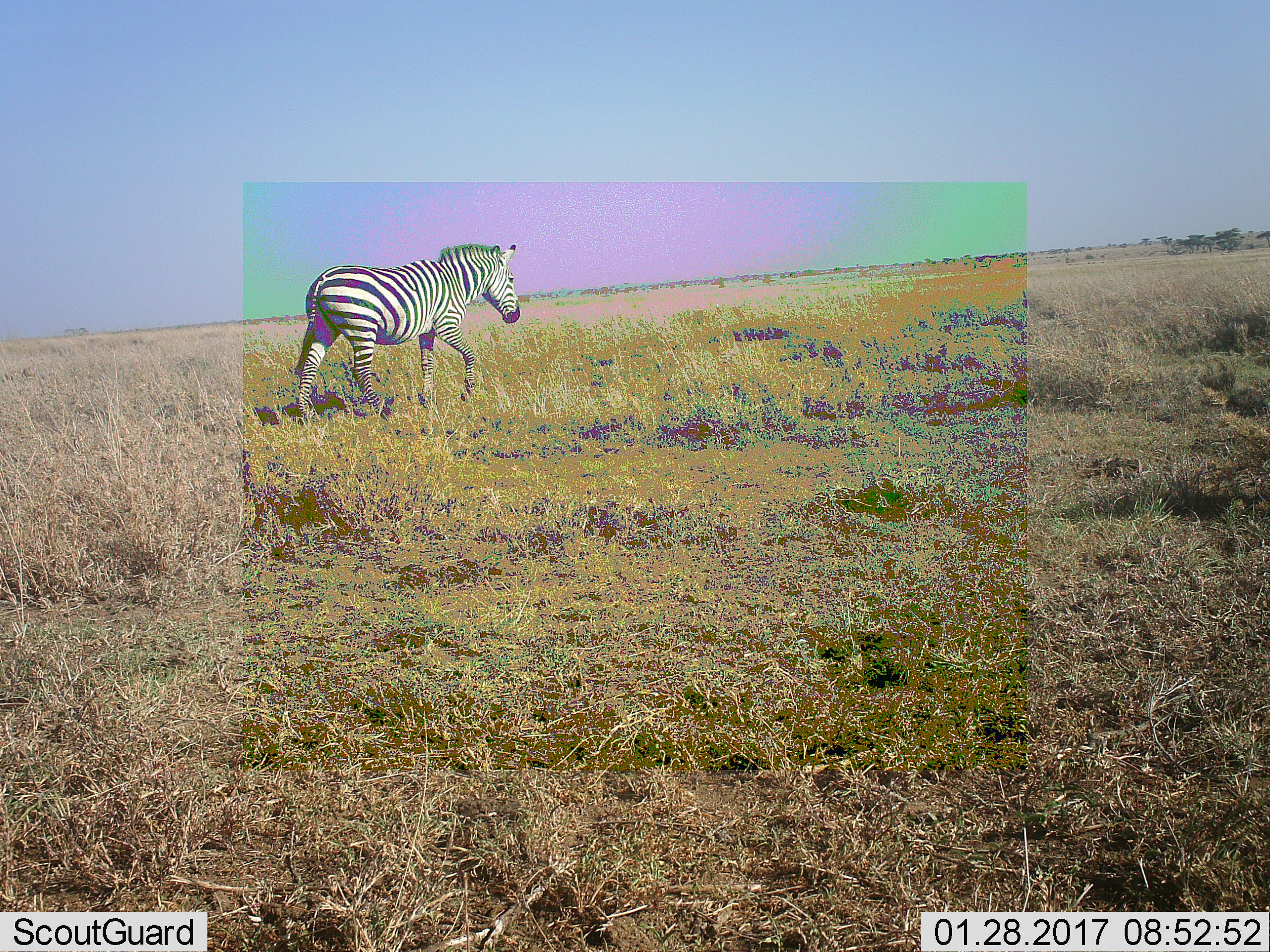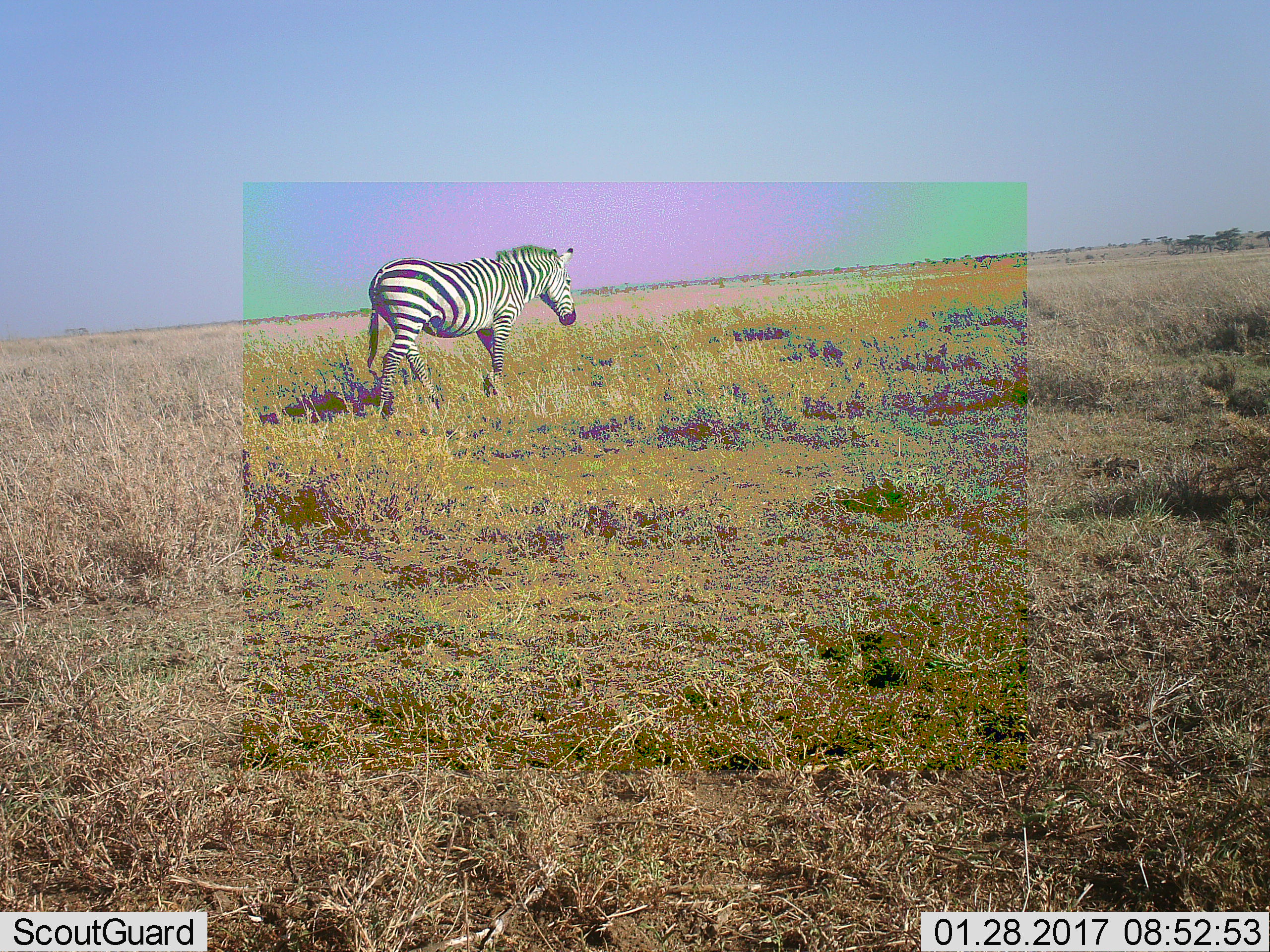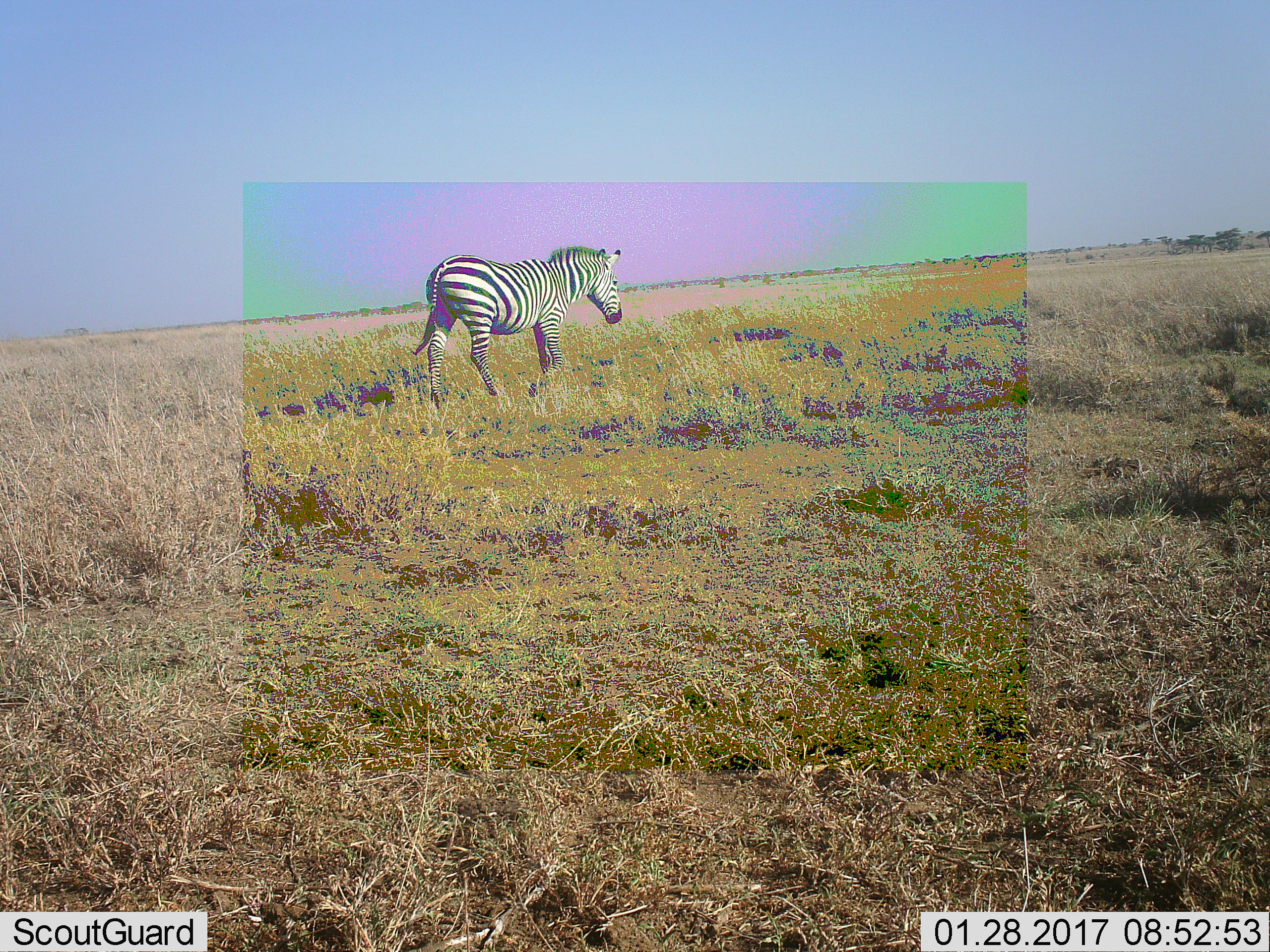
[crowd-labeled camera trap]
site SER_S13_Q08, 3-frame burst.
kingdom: Animalia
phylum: Chordata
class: Mammalia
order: Perissodactyla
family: Equidae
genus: Equus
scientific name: Equus quagga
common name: plains zebra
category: zebraplains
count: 1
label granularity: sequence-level